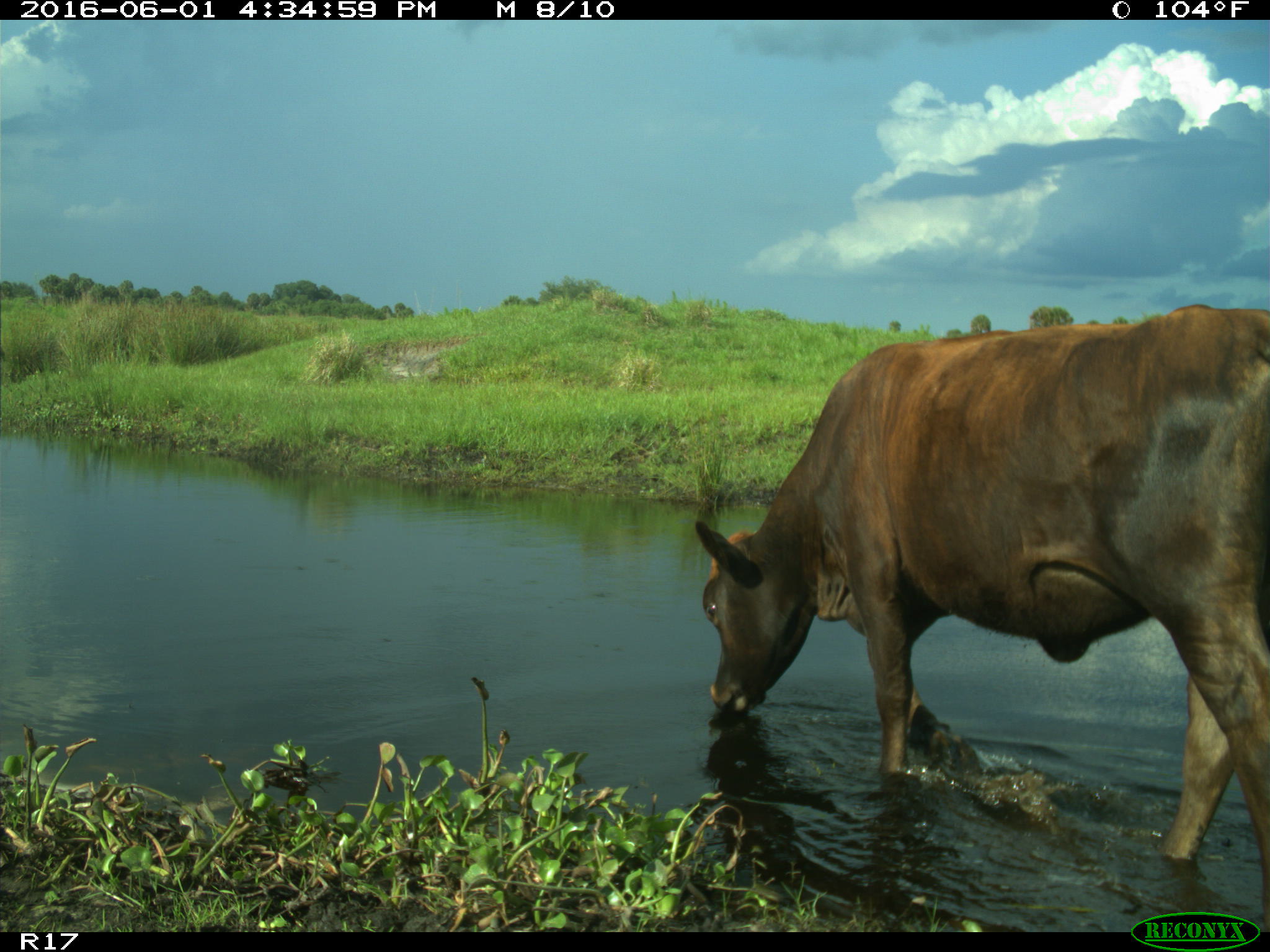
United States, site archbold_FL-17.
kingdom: Animalia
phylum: Chordata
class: Mammalia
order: Artiodactyla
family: Bovidae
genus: Bos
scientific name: Bos taurus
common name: domestic cow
Bos taurus (domestic cow).